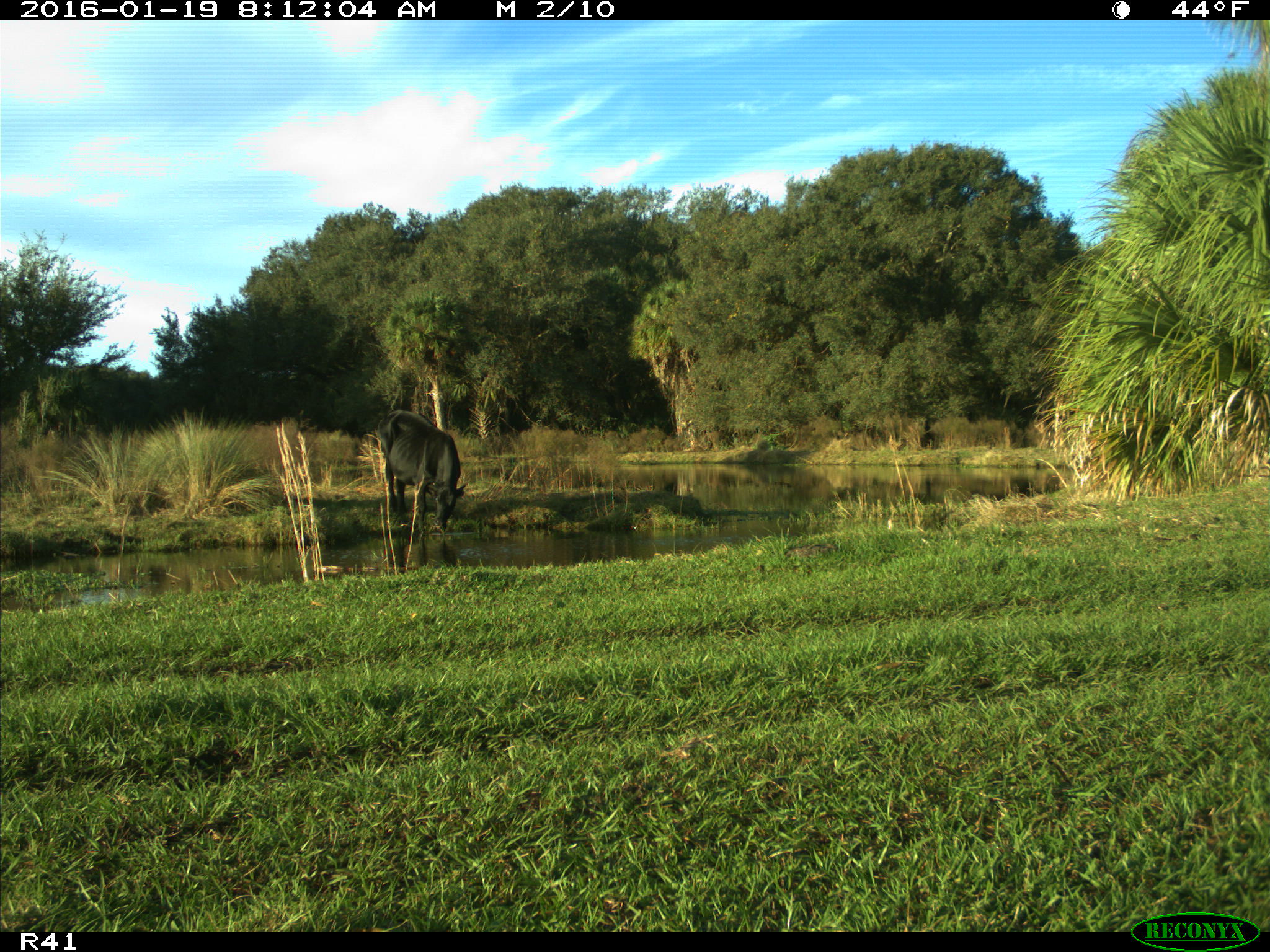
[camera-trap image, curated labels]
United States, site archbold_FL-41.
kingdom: Animalia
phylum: Chordata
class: Mammalia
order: Artiodactyla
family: Bovidae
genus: Bos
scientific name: Bos taurus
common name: domestic cow